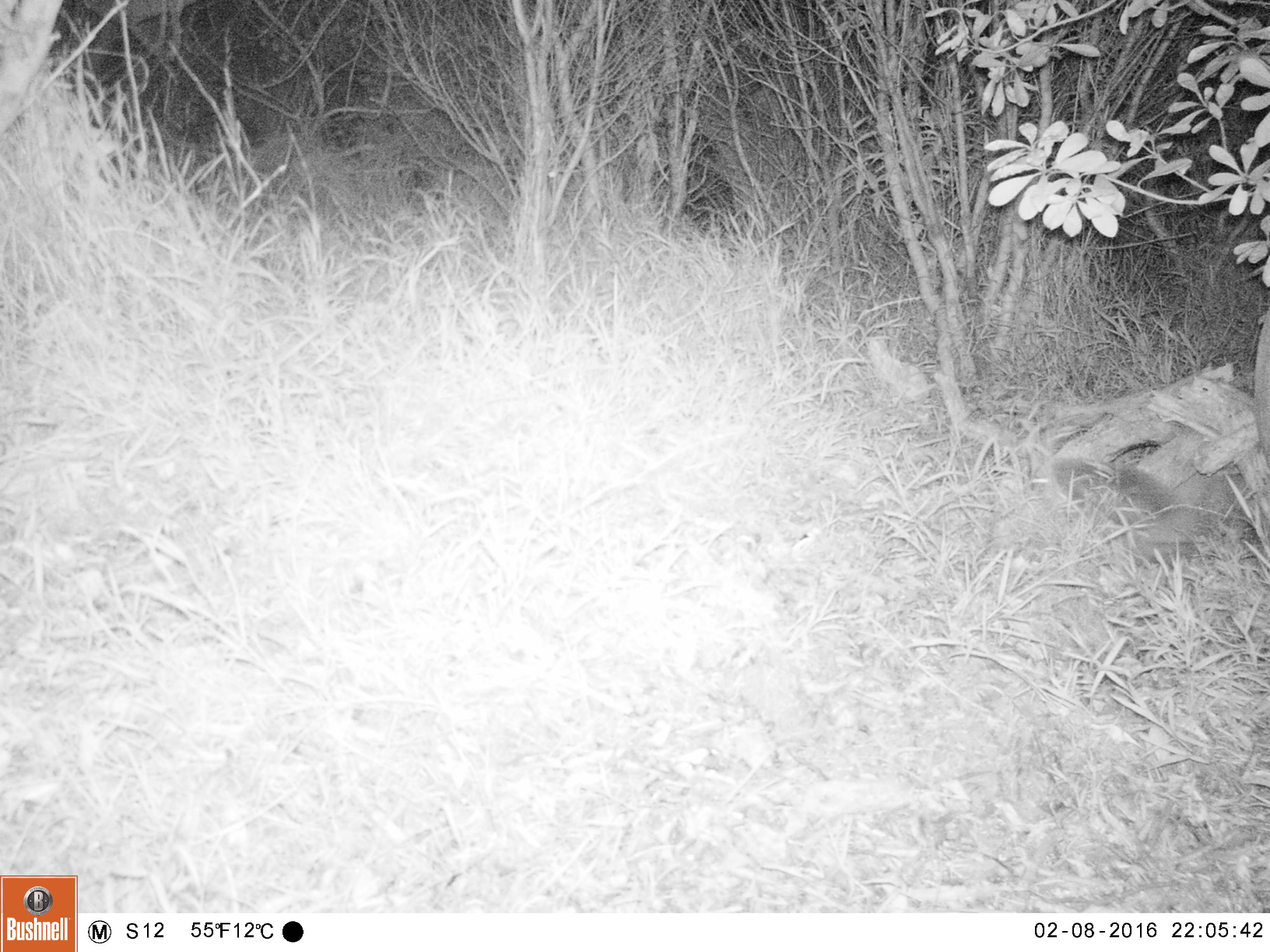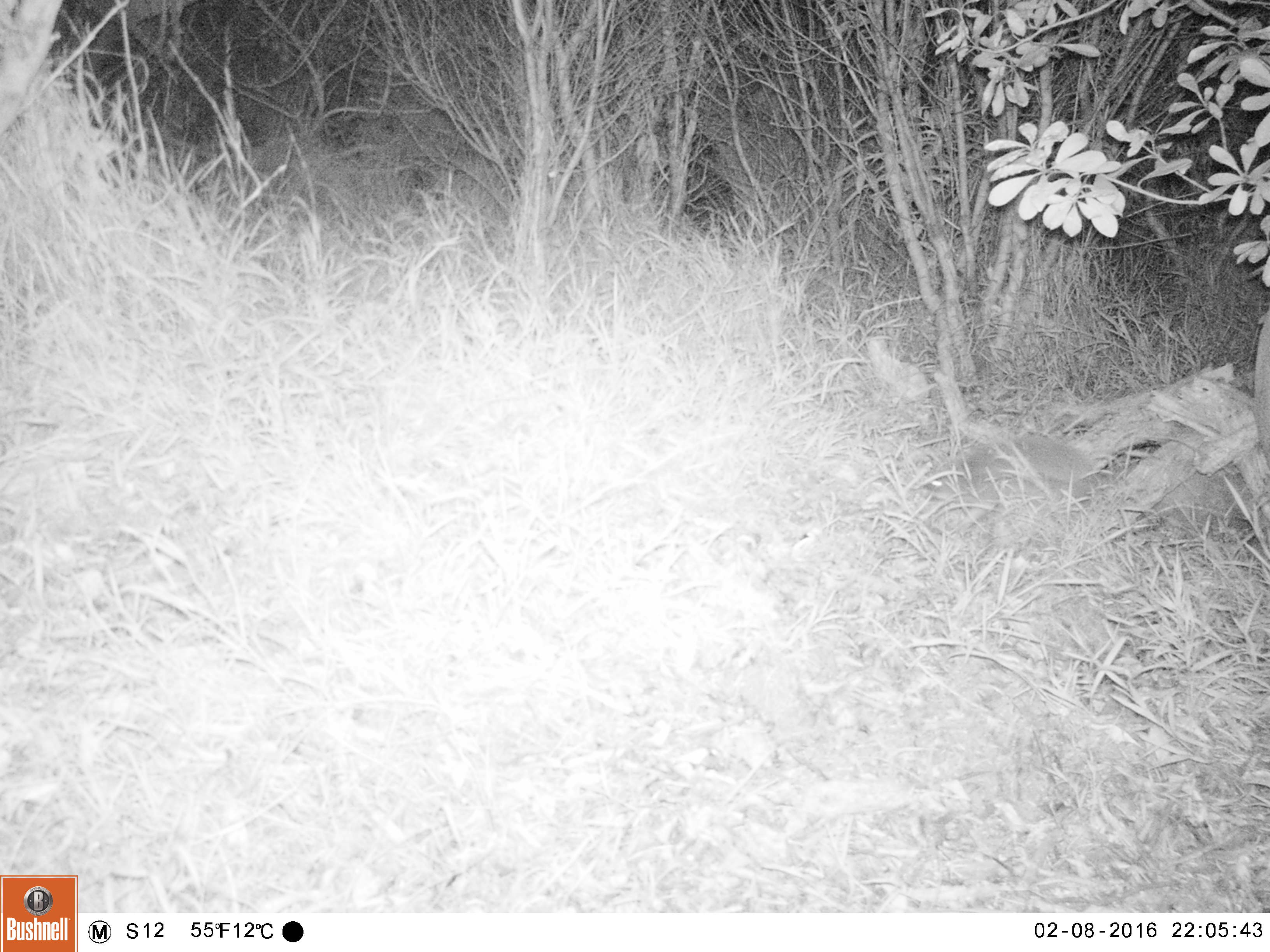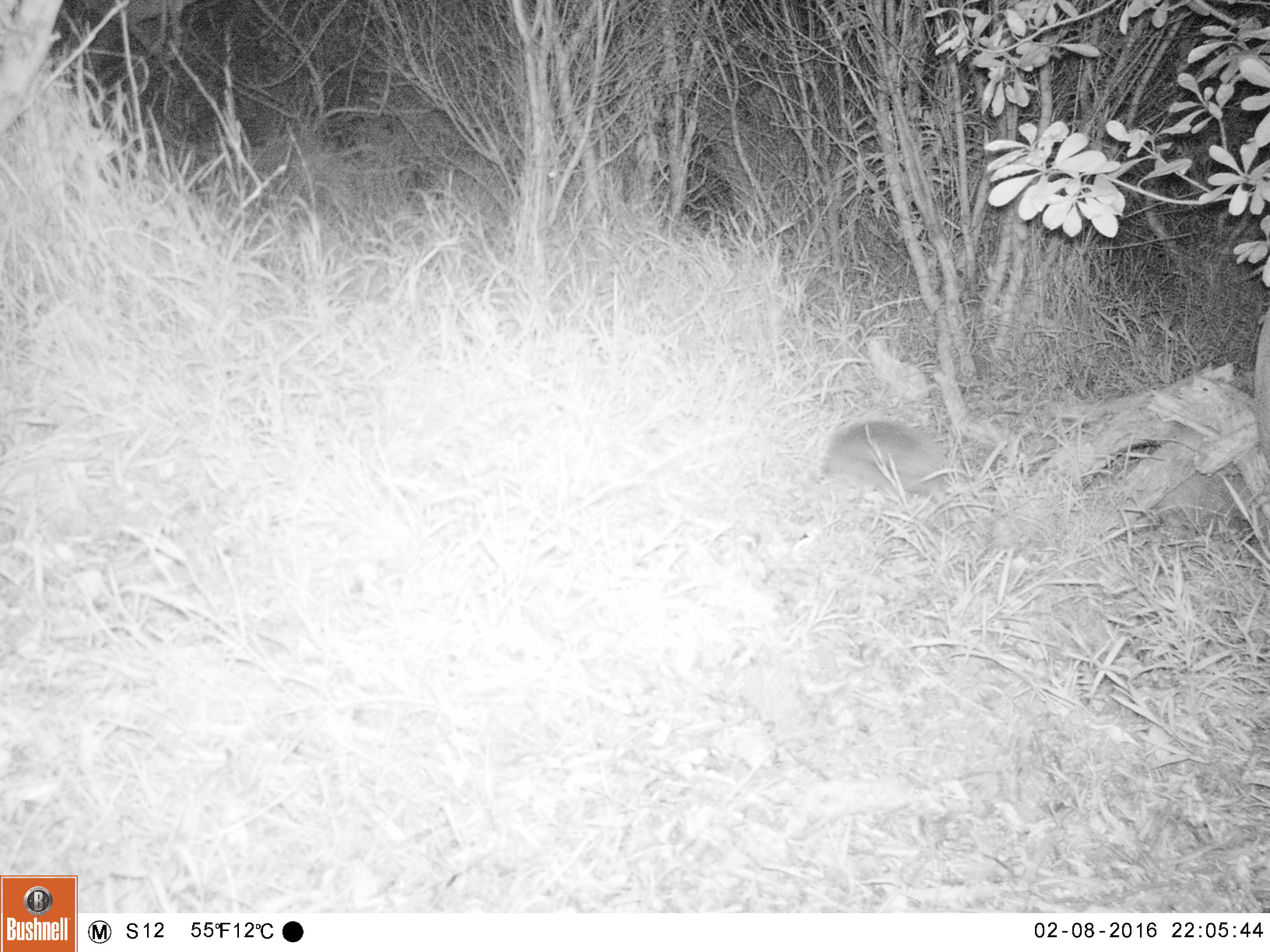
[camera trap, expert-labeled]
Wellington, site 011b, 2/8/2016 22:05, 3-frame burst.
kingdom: Animalia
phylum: Chordata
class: Mammalia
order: Eulipotyphla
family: Erinaceidae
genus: Erinaceus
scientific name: Erinaceus europaeus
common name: hedgehog